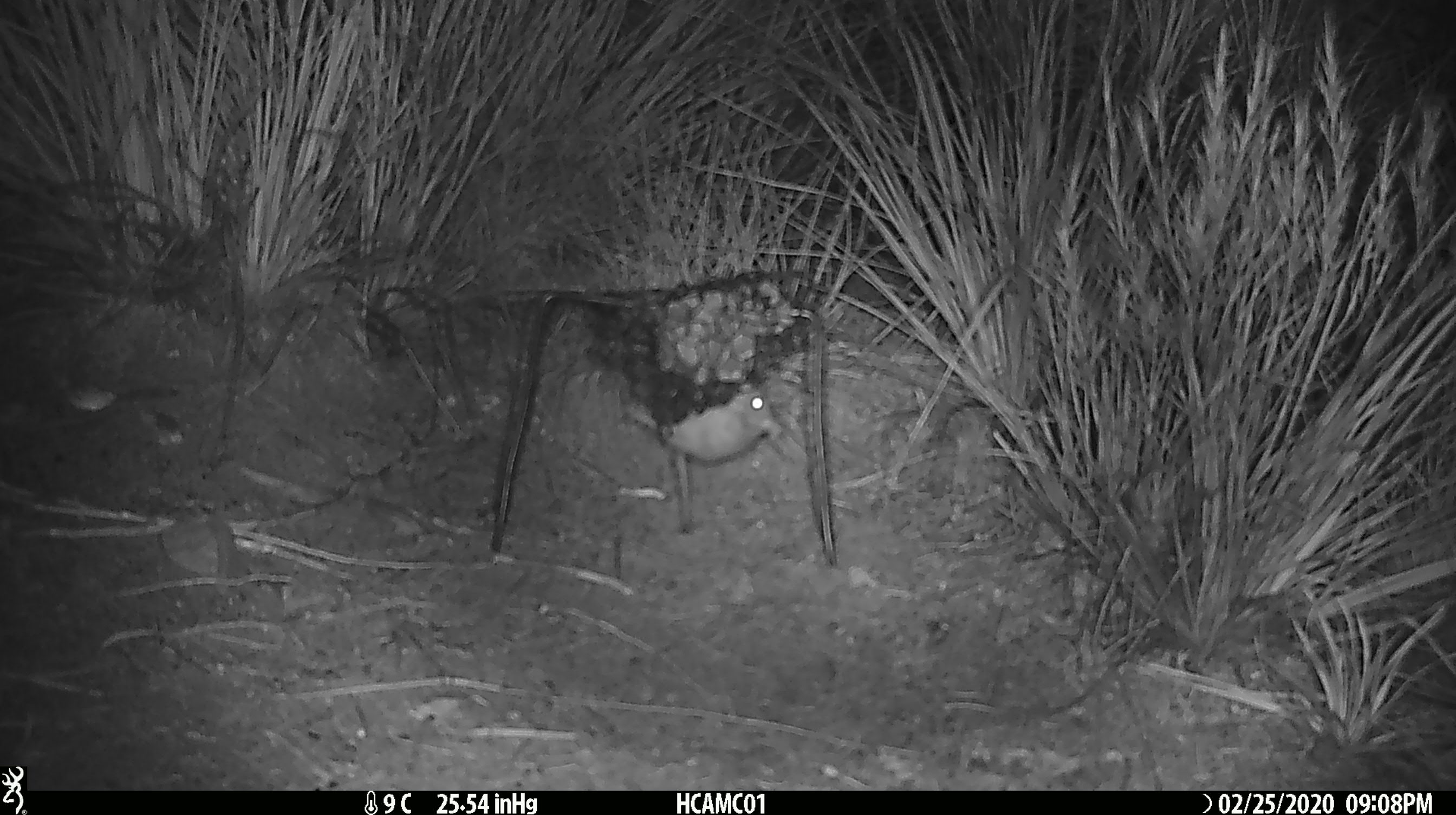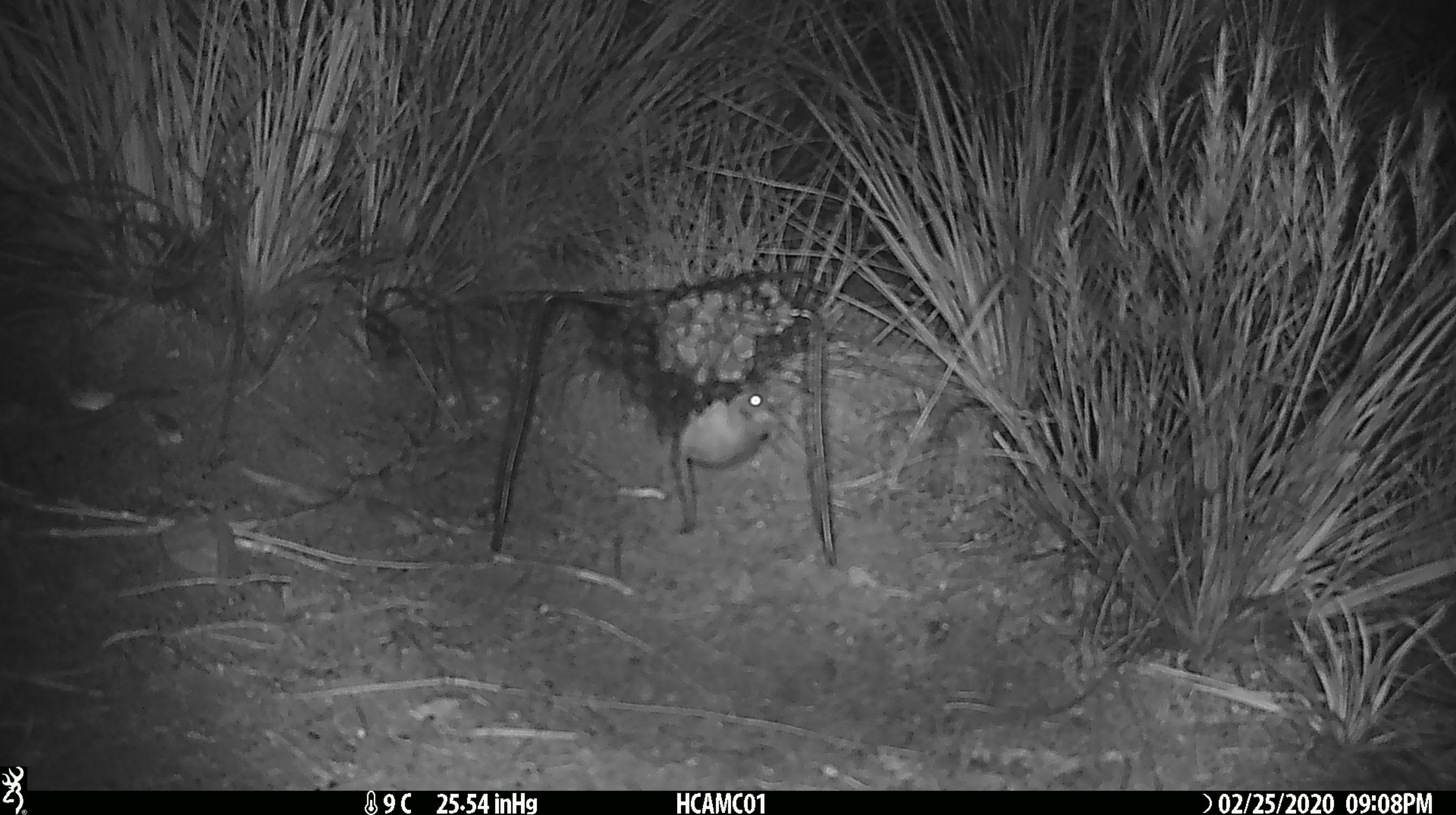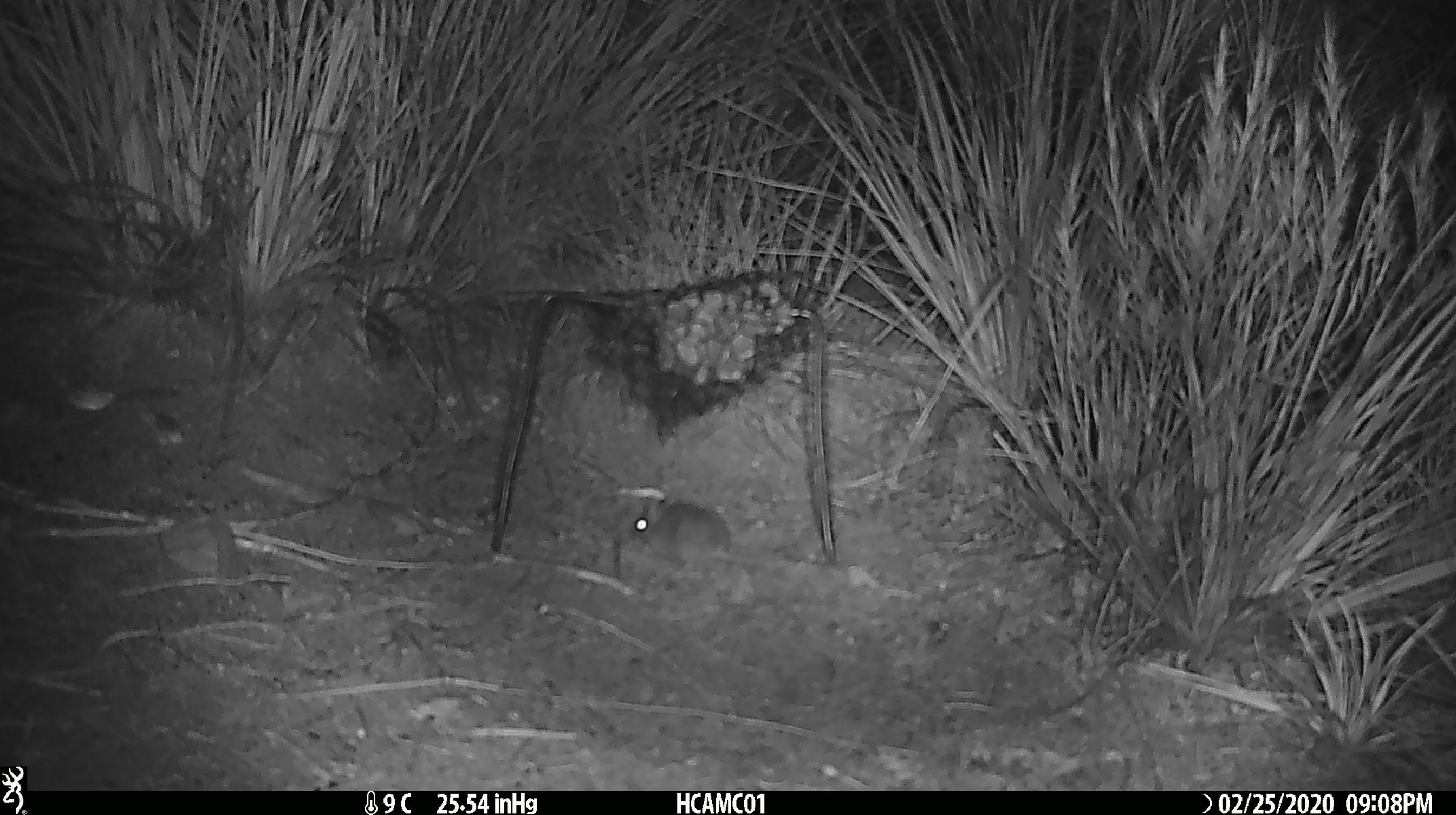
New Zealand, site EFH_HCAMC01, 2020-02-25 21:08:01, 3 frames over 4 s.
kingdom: Animalia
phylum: Chordata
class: Mammalia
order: Rodentia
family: Muridae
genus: Mus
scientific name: Mus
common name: mouse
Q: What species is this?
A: Mouse (Mus).